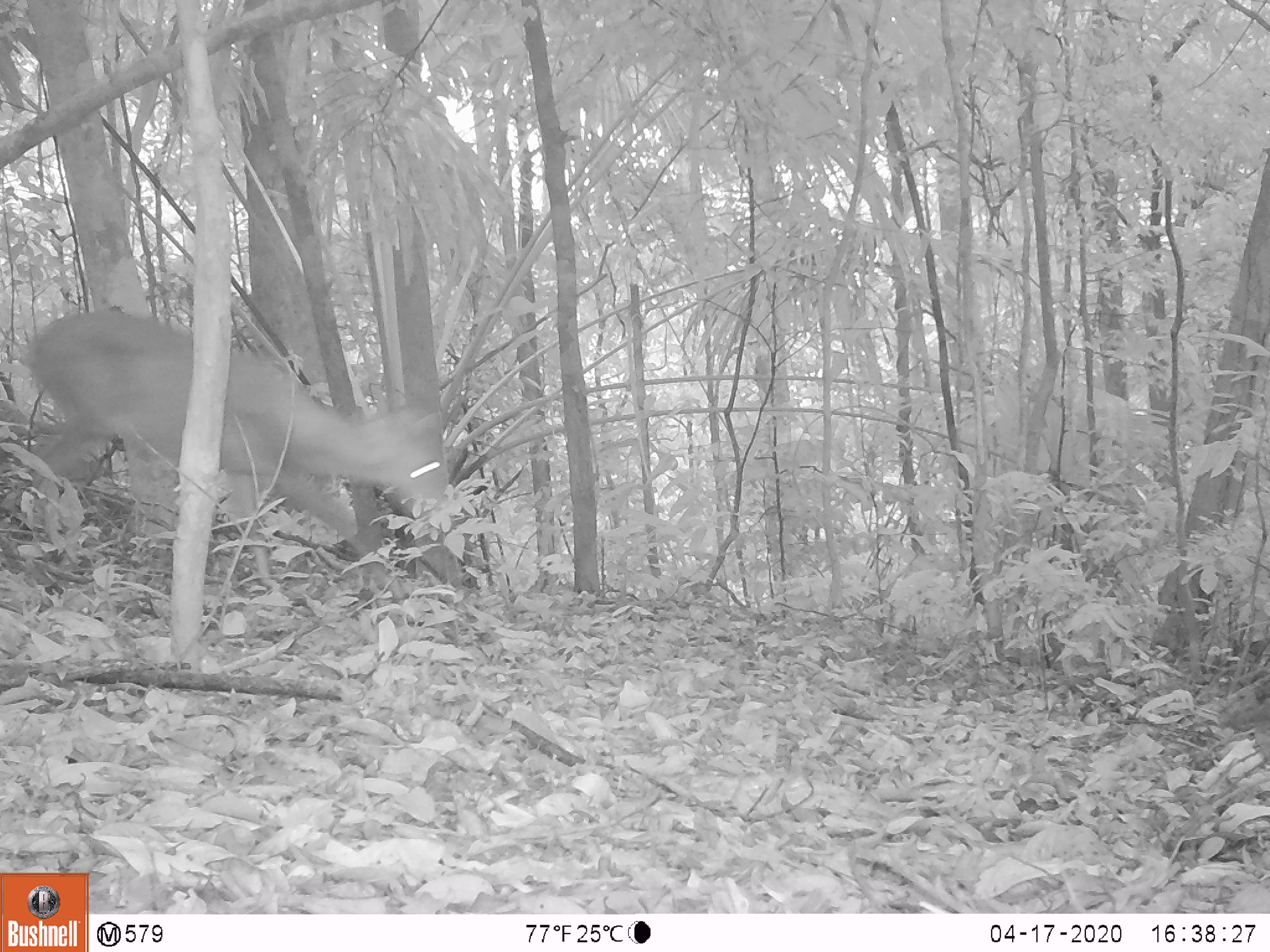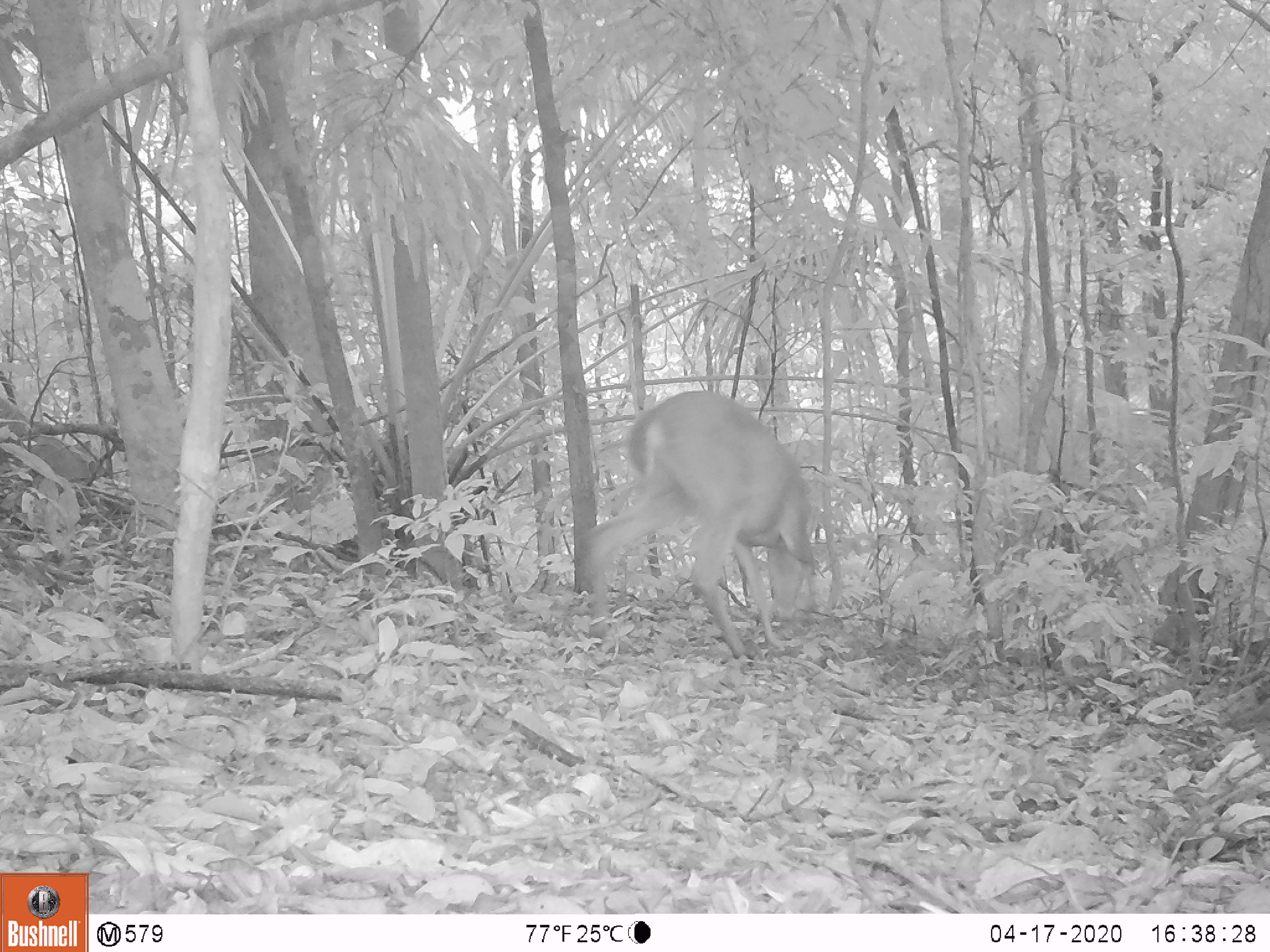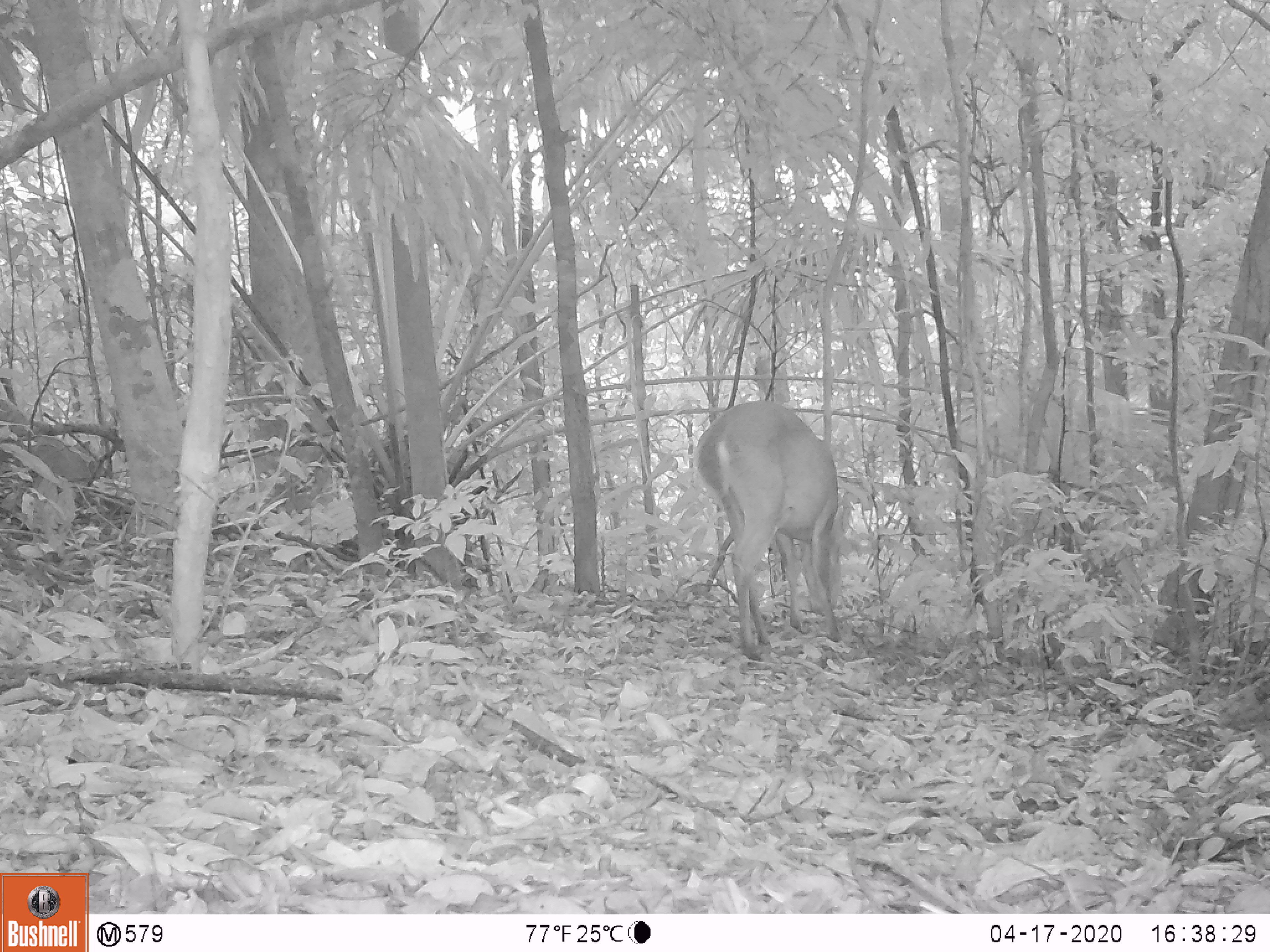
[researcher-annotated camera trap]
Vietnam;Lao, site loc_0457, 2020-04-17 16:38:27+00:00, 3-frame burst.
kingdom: Animalia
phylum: Chordata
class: Mammalia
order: Artiodactyla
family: Cervidae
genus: Muntiacus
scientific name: Muntiacus vuquangensis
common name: large-antlered muntjac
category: large antlered muntjac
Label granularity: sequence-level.